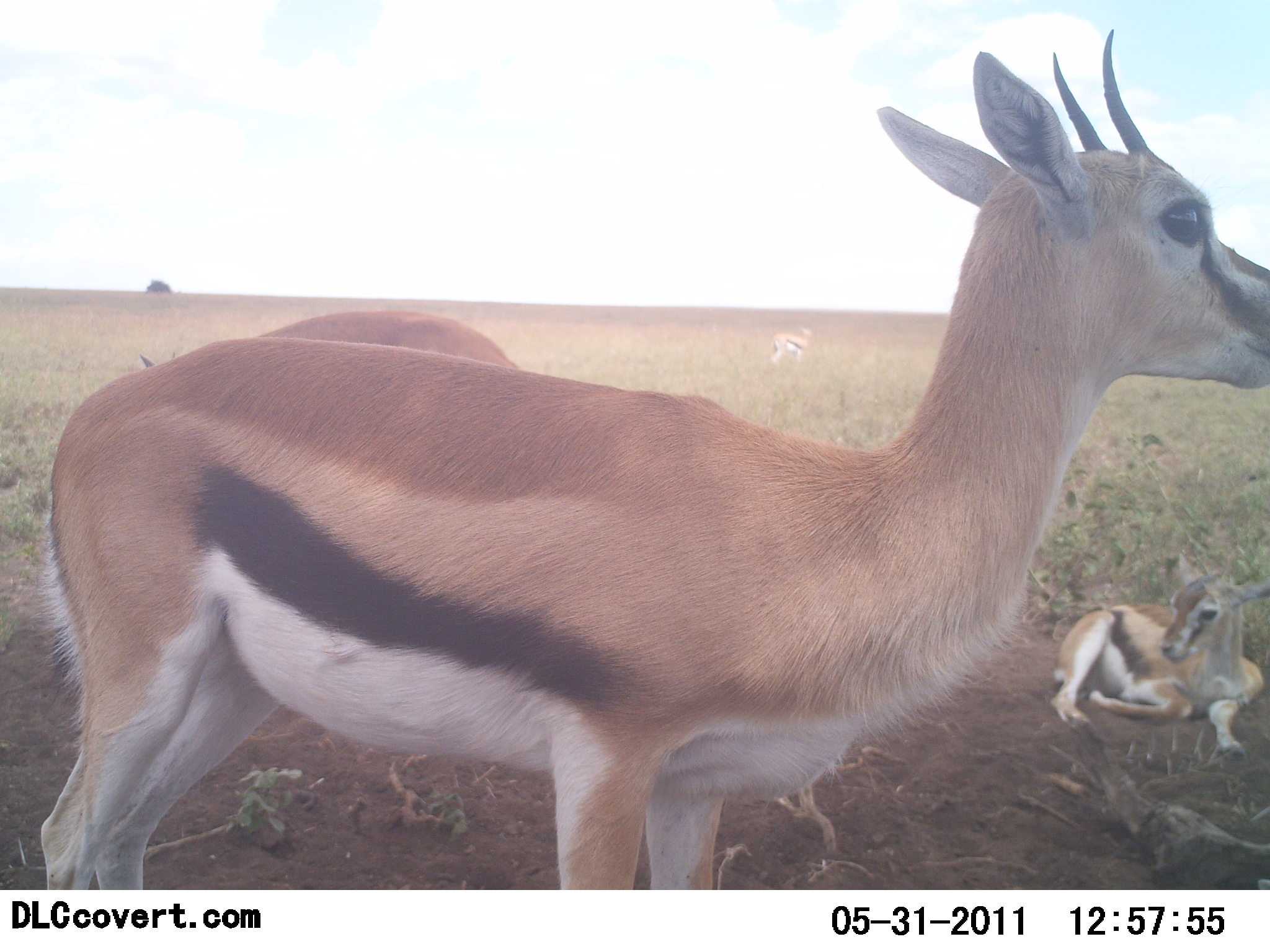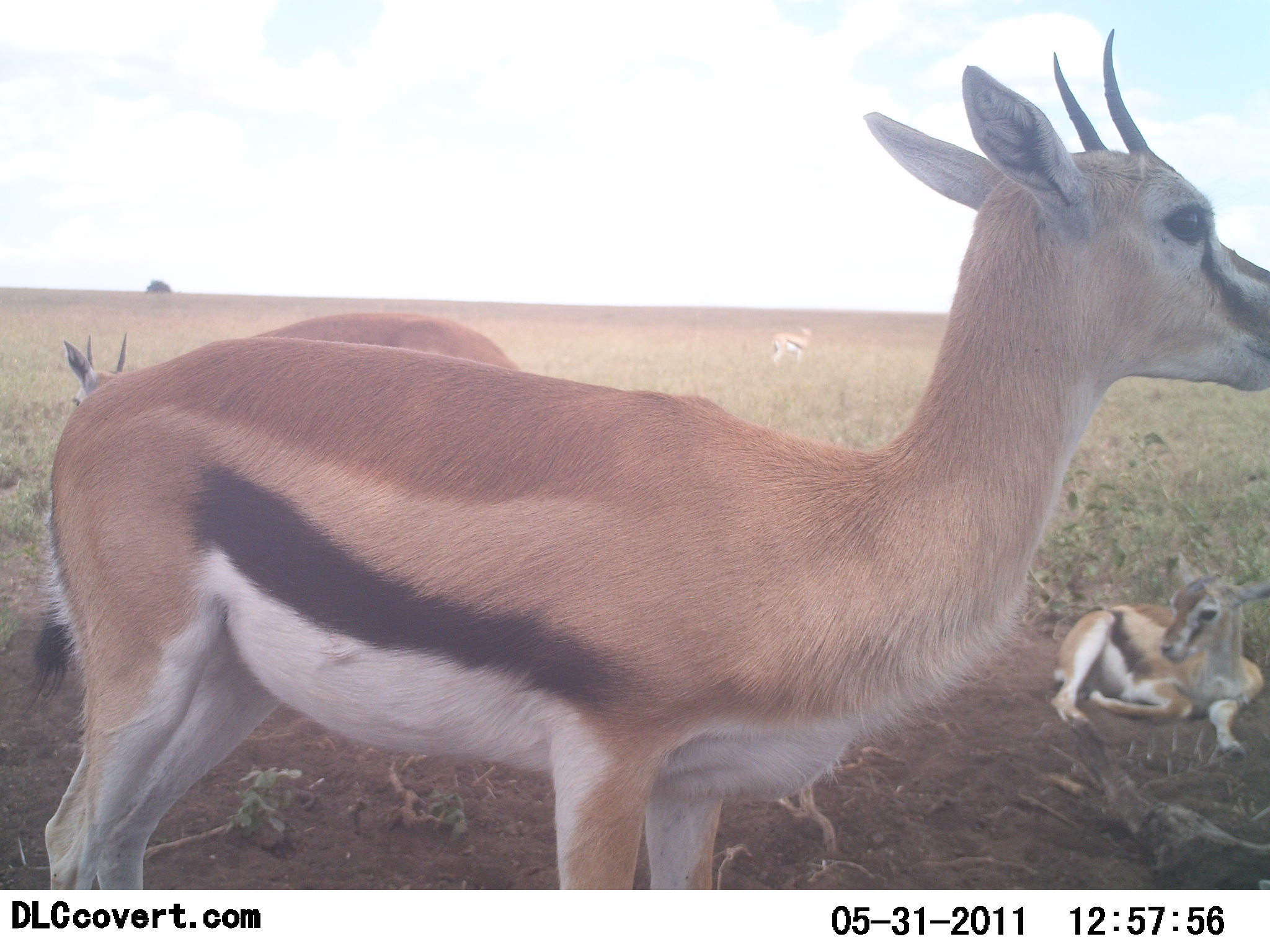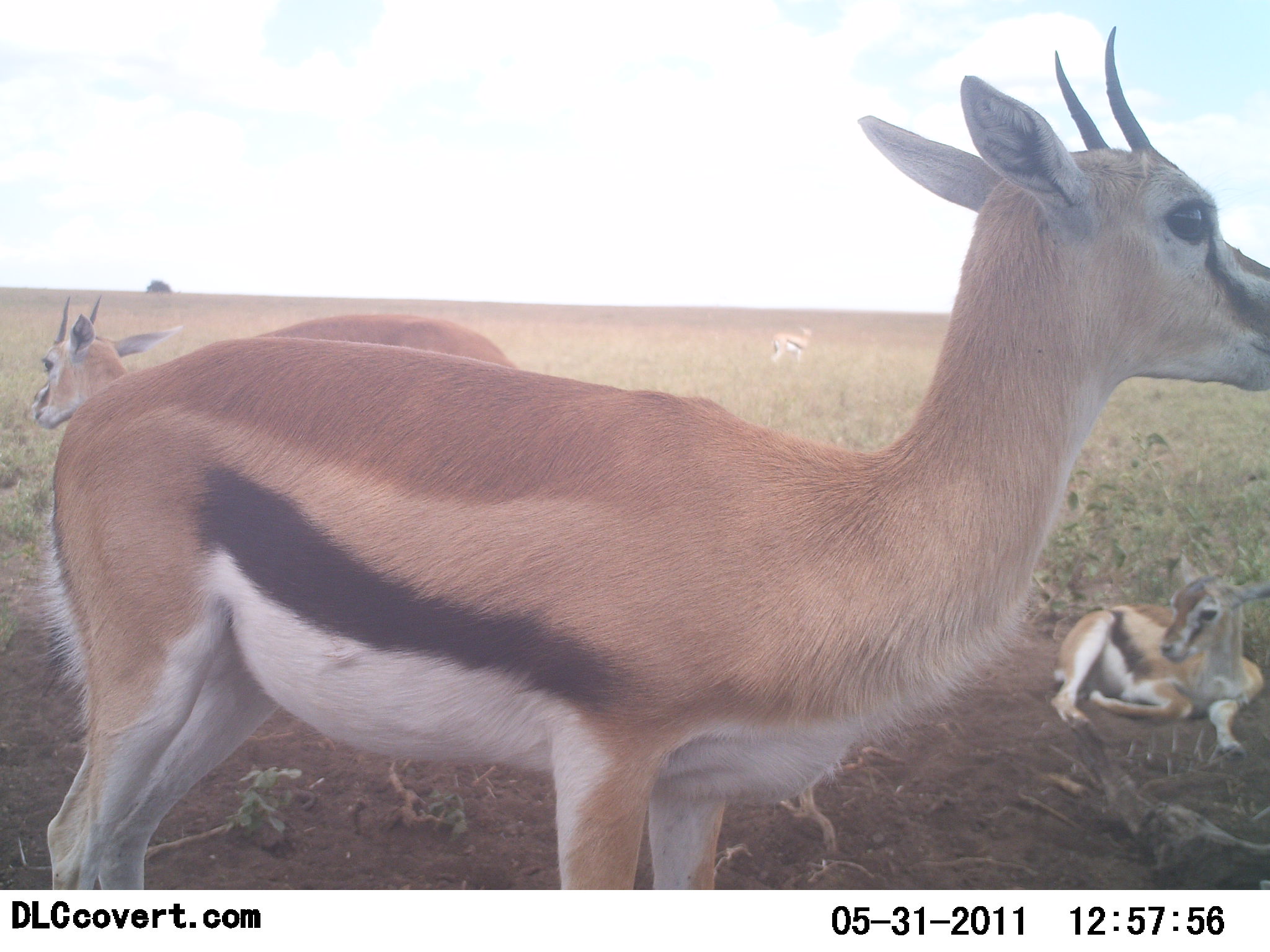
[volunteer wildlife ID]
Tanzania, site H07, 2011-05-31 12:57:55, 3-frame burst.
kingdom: Animalia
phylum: Chordata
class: Mammalia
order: Artiodactyla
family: Bovidae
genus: Eudorcas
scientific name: Eudorcas thomsonii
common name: thomson's gazelle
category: gazellethomsons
Gazellethomsons (thomson's gazelle) (Eudorcas thomsonii), count 3. Behavior (volunteer vote fractions): standing 82%, resting 100%, moving 0%, interacting 0%. Young present (vote fraction): 45%. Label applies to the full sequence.